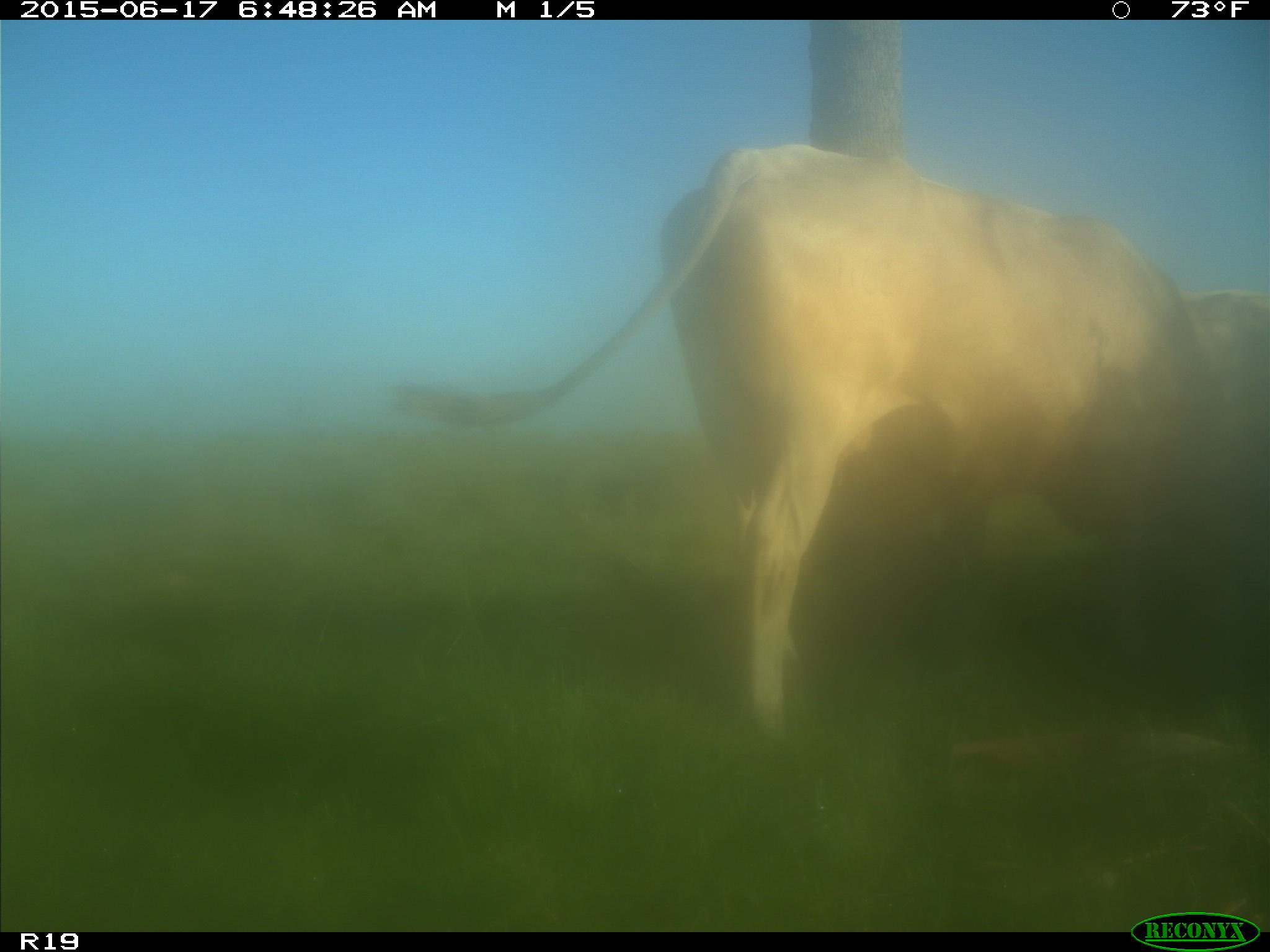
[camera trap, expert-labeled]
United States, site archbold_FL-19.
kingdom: Animalia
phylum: Chordata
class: Mammalia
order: Artiodactyla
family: Bovidae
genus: Bos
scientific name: Bos taurus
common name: domestic cow